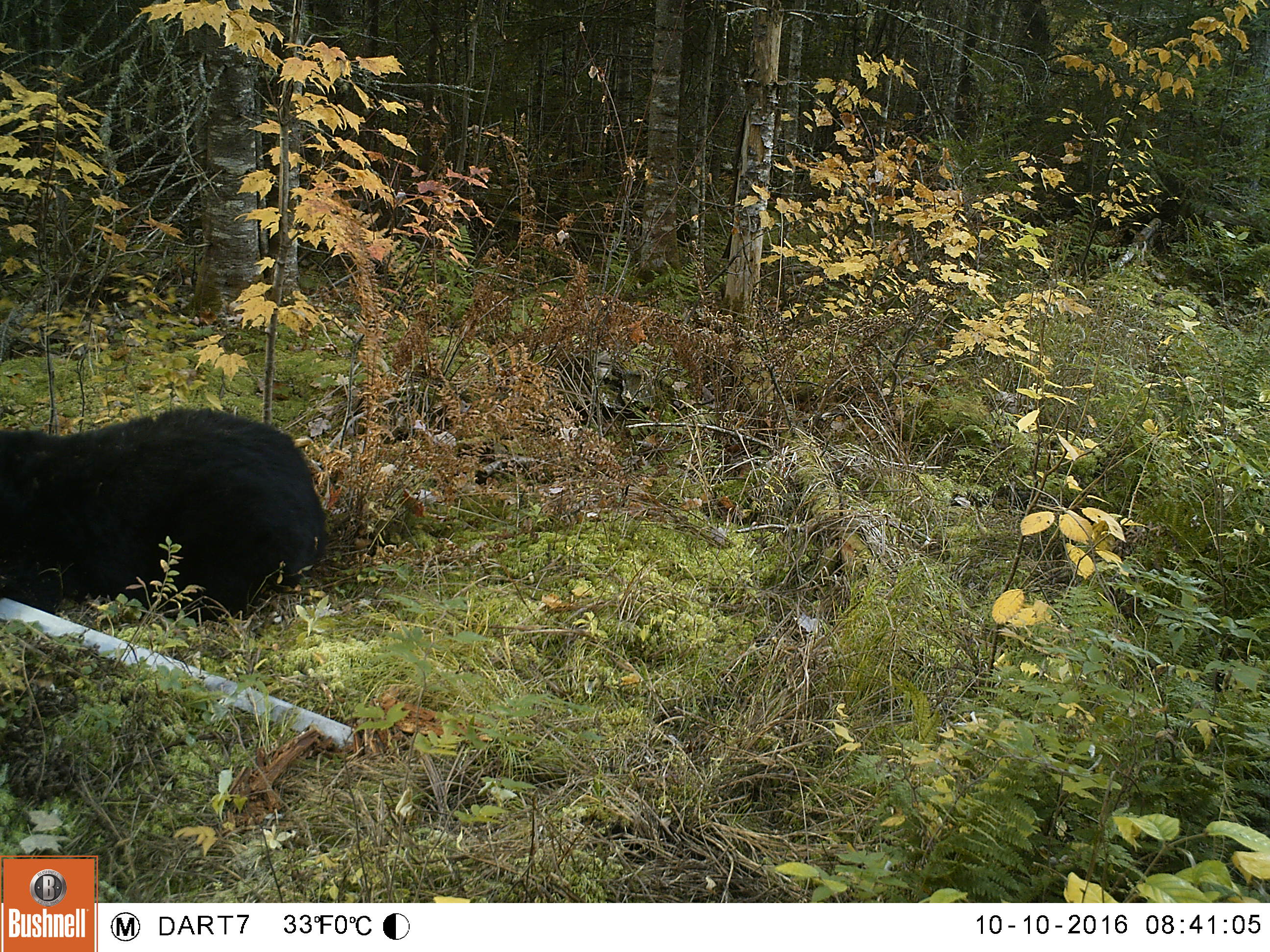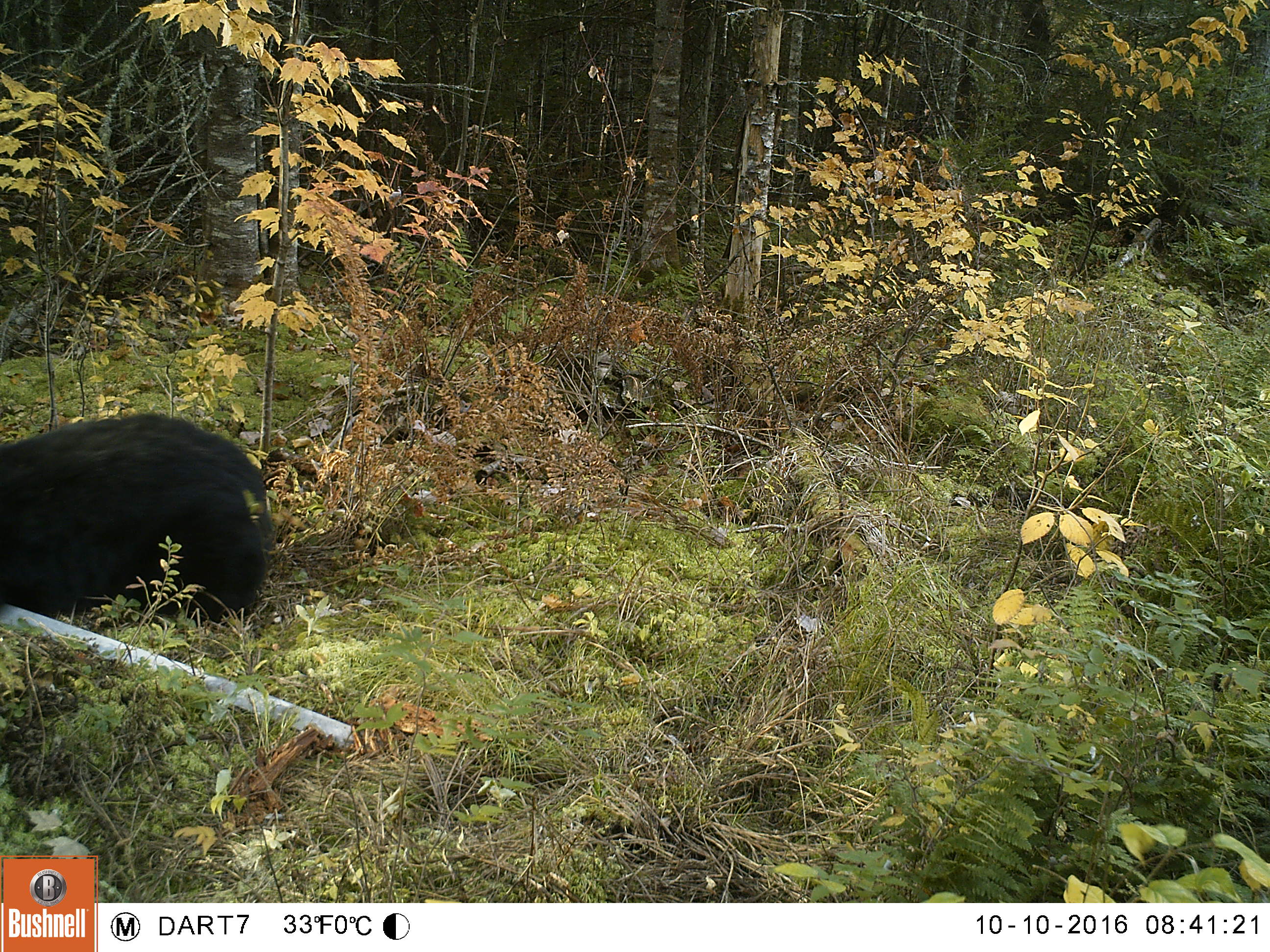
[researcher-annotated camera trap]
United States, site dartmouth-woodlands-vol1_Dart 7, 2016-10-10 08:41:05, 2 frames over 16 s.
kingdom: Animalia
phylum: Chordata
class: Mammalia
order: Carnivora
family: Ursidae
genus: Ursus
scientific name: Ursus americanus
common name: black bear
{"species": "black bear (Ursus americanus)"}